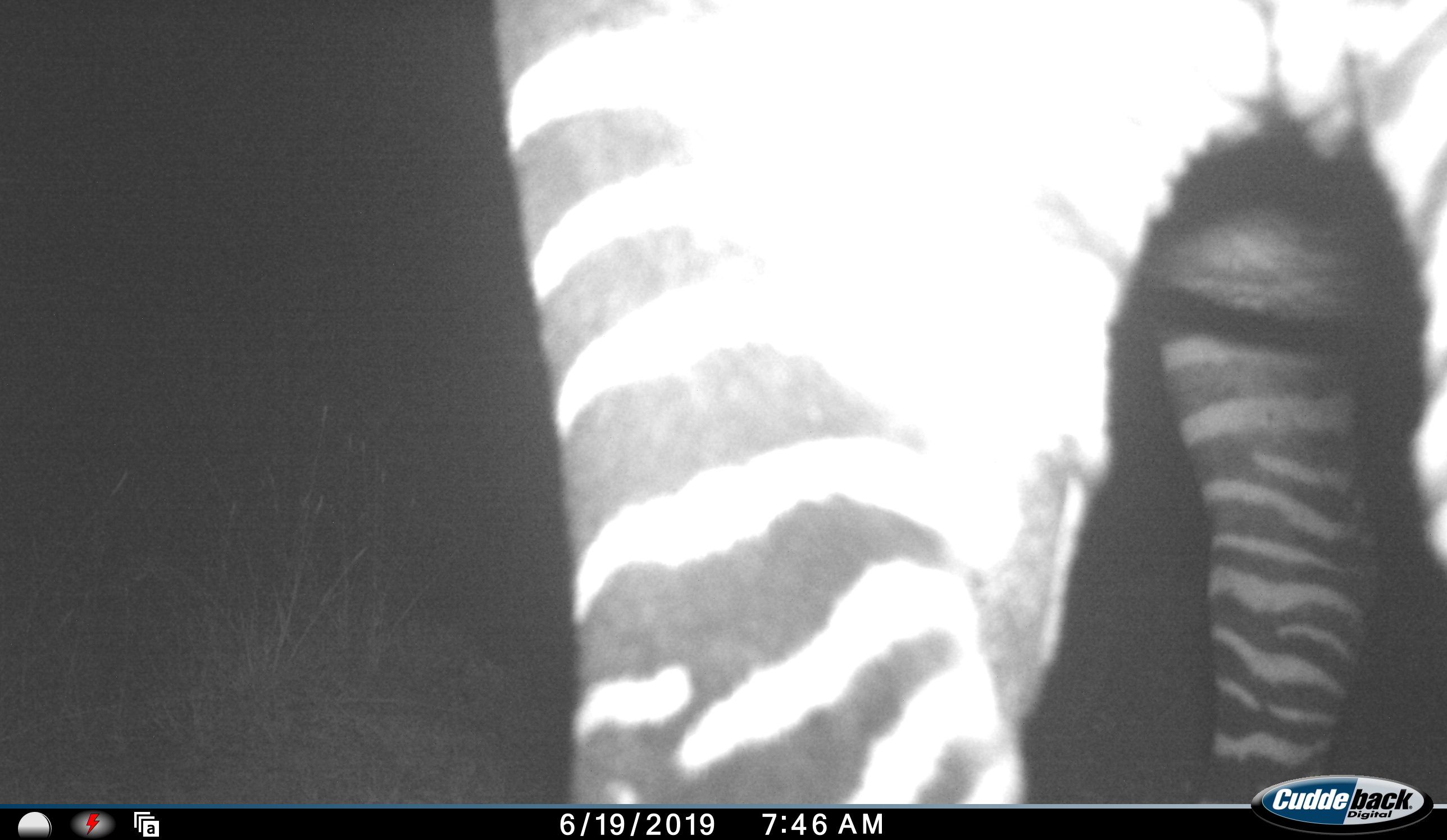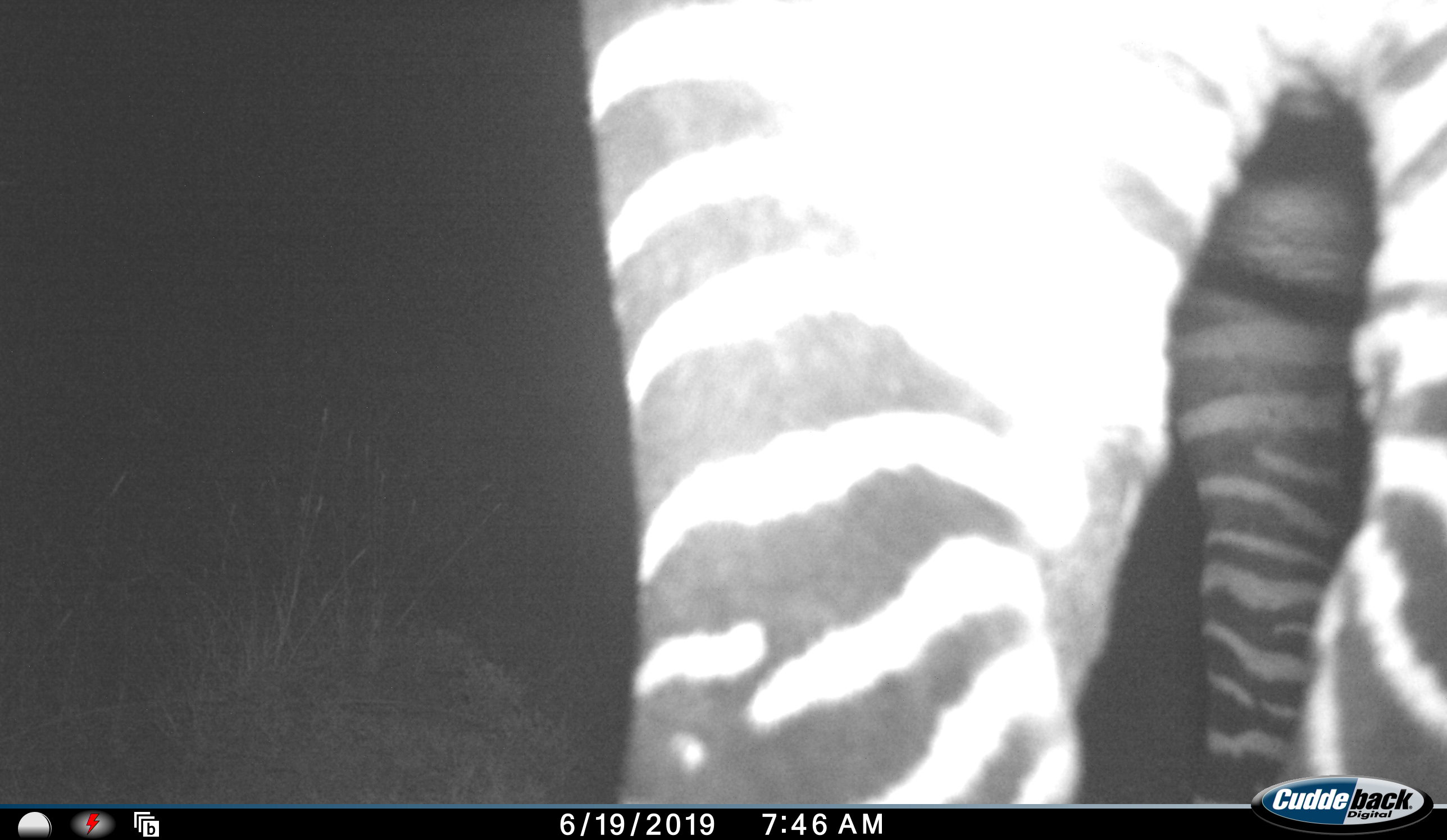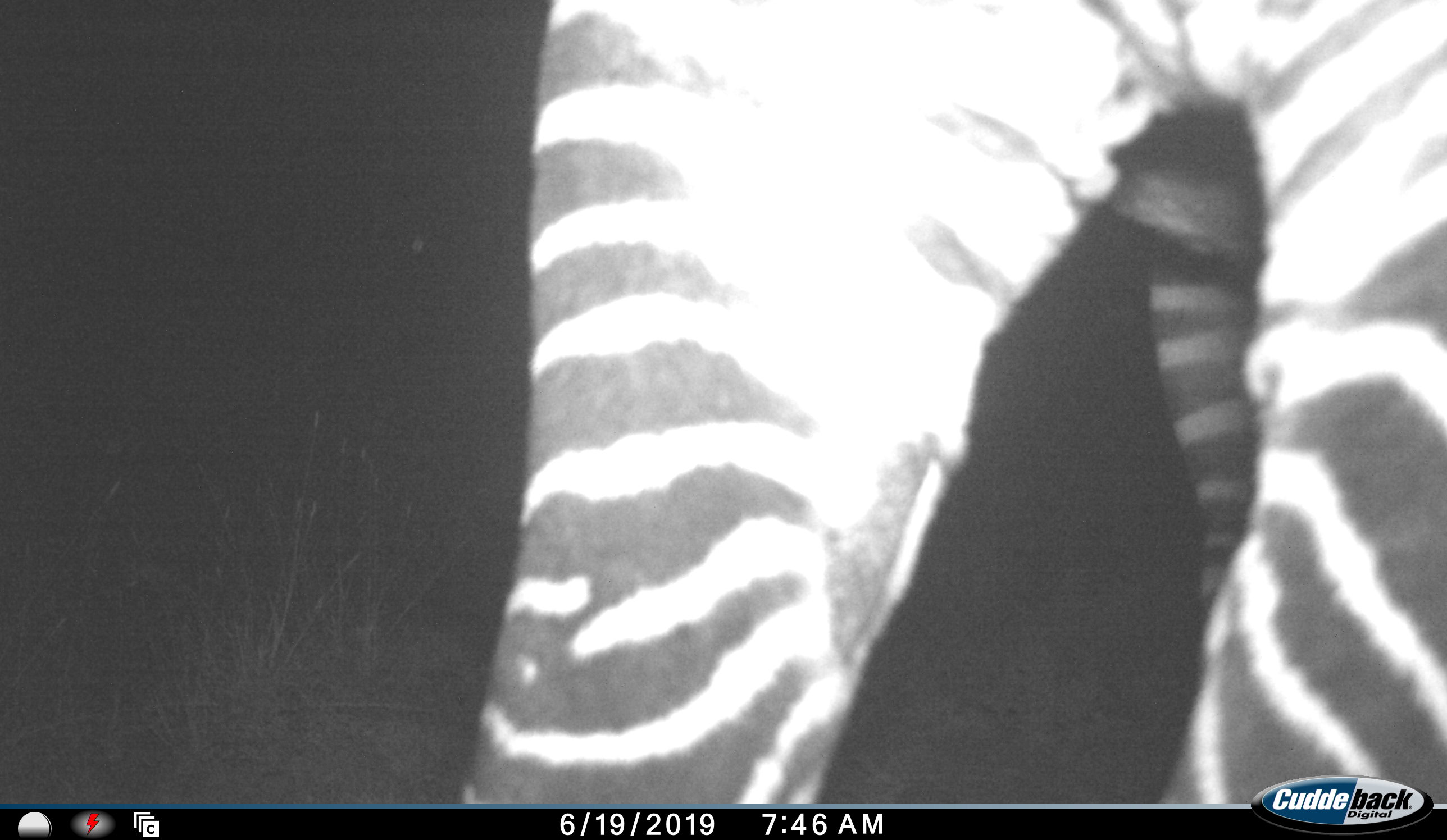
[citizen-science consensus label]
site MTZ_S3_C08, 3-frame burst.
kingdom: Animalia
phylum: Chordata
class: Mammalia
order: Perissodactyla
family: Equidae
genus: Equus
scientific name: Equus zebra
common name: mountain zebra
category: zebramountain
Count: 1.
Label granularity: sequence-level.